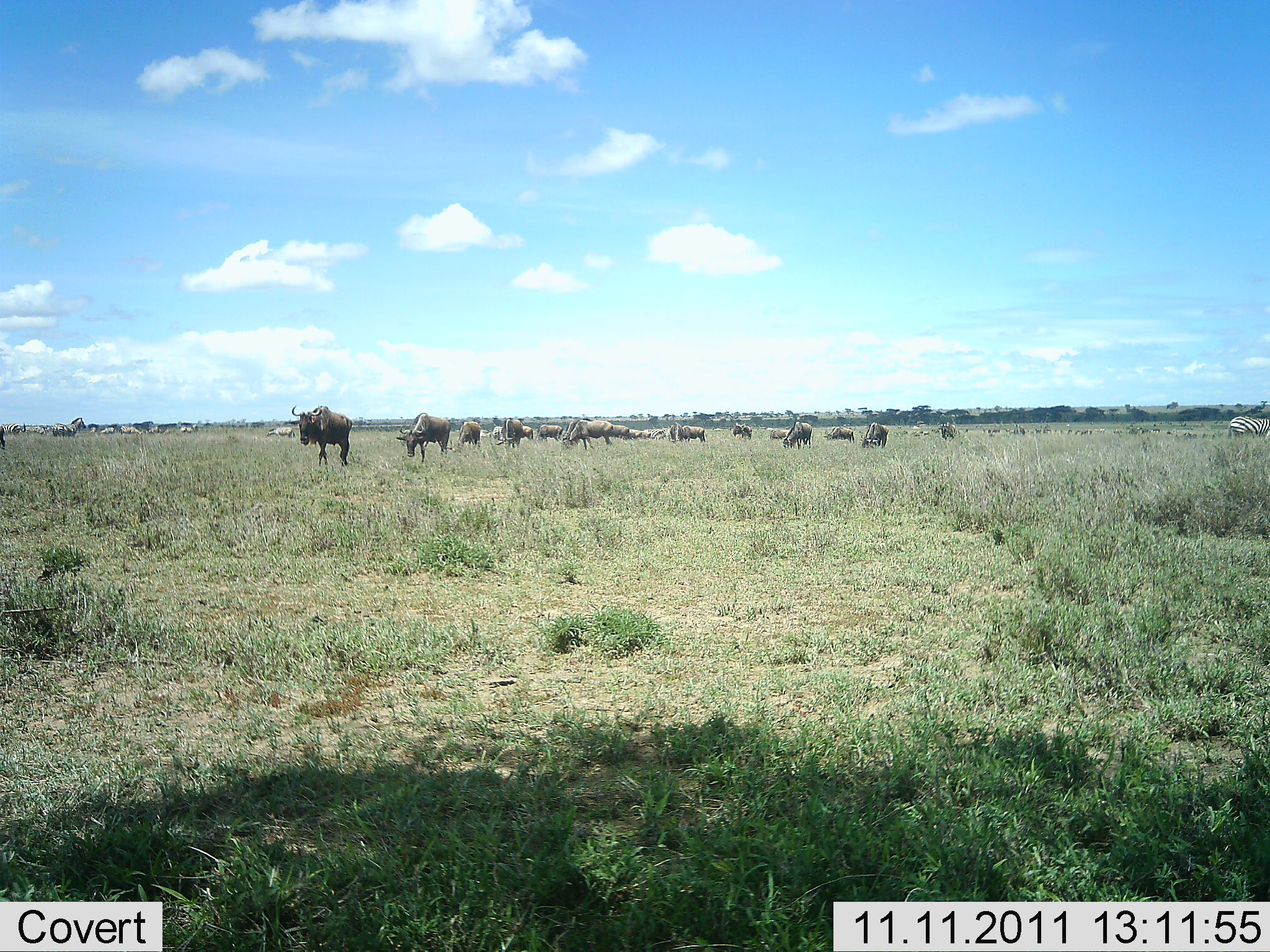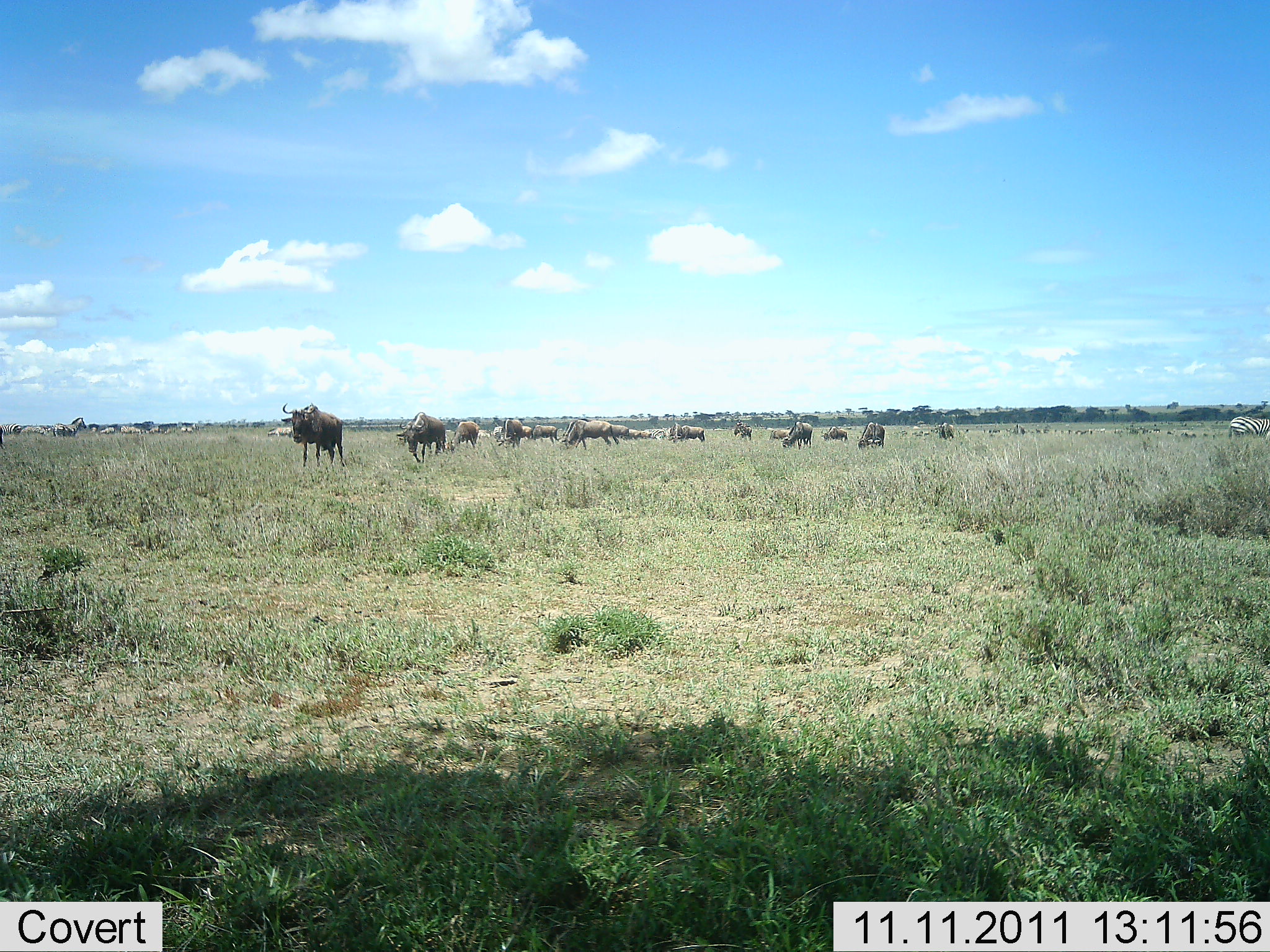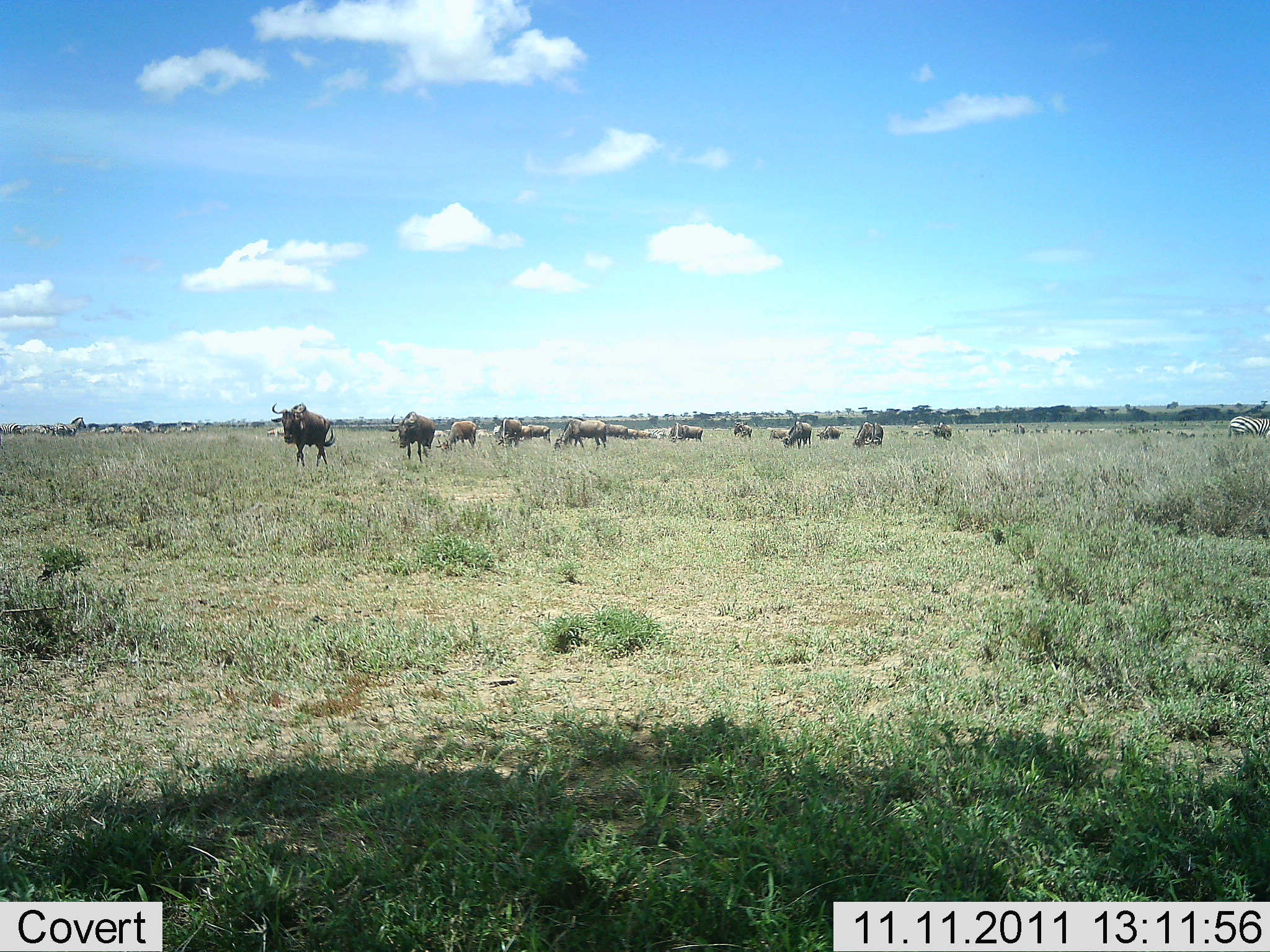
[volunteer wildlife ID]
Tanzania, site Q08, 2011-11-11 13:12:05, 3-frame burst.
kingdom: Animalia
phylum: Chordata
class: Mammalia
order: Artiodactyla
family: Bovidae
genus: Connochaetes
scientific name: Connochaetes taurinus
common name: blue wildebeest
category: wildebeest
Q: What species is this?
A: Wildebeest (blue wildebeest) (Connochaetes taurinus).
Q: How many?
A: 11-50.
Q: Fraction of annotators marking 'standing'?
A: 23%.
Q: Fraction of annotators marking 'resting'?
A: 8%.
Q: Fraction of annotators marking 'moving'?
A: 92%.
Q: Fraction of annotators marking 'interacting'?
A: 0%.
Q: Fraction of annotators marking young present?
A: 8%.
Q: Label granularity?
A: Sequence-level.